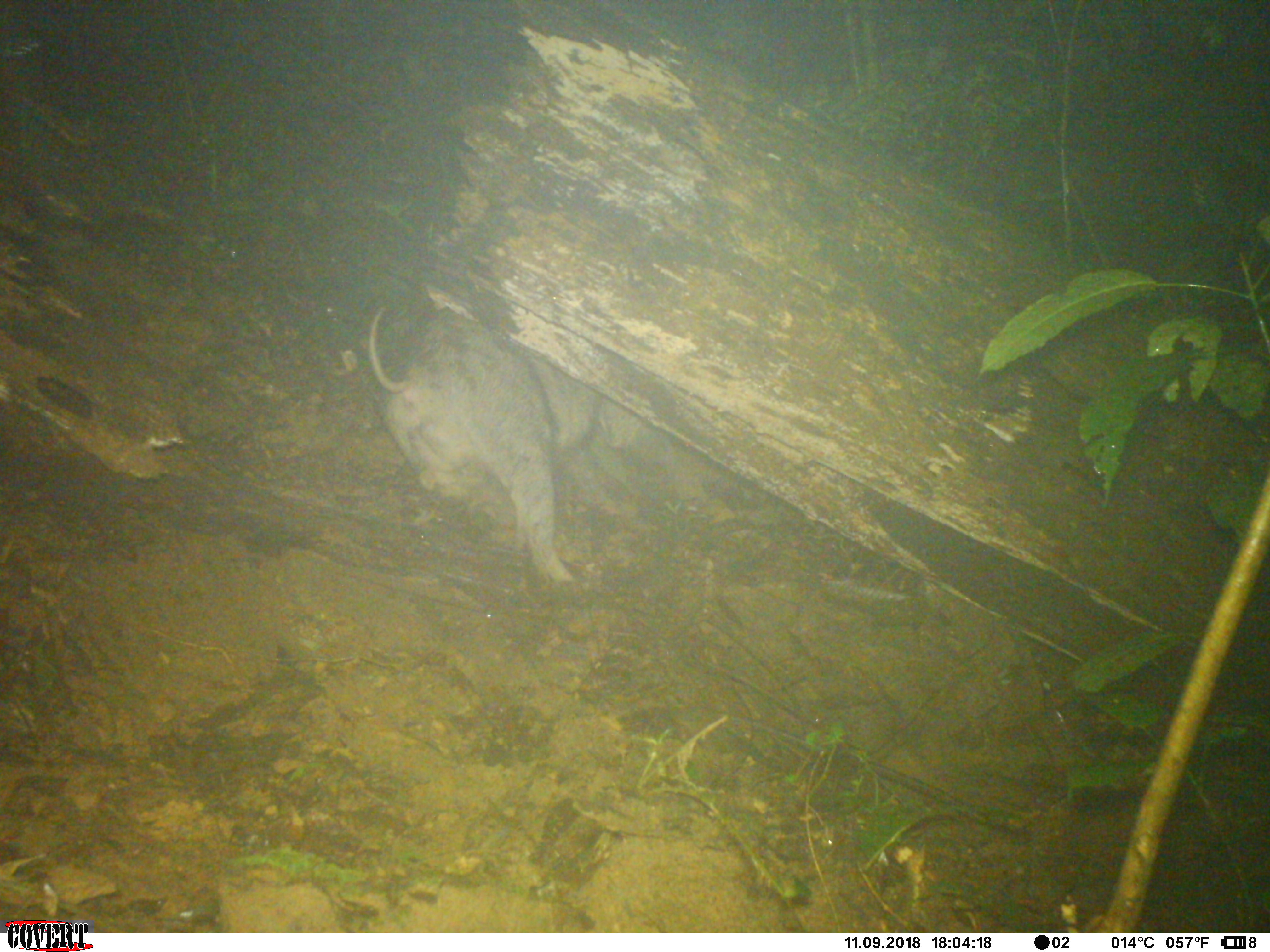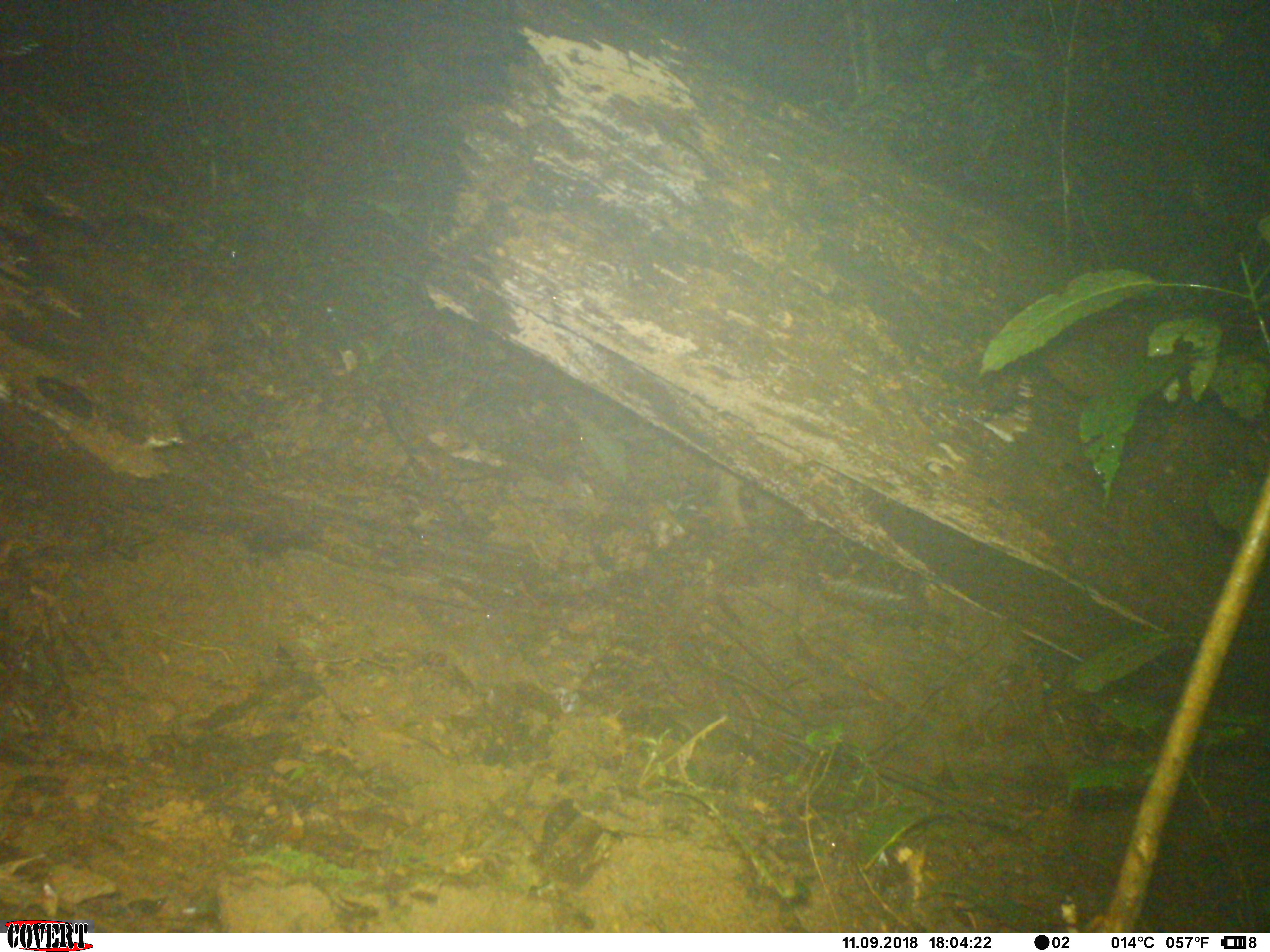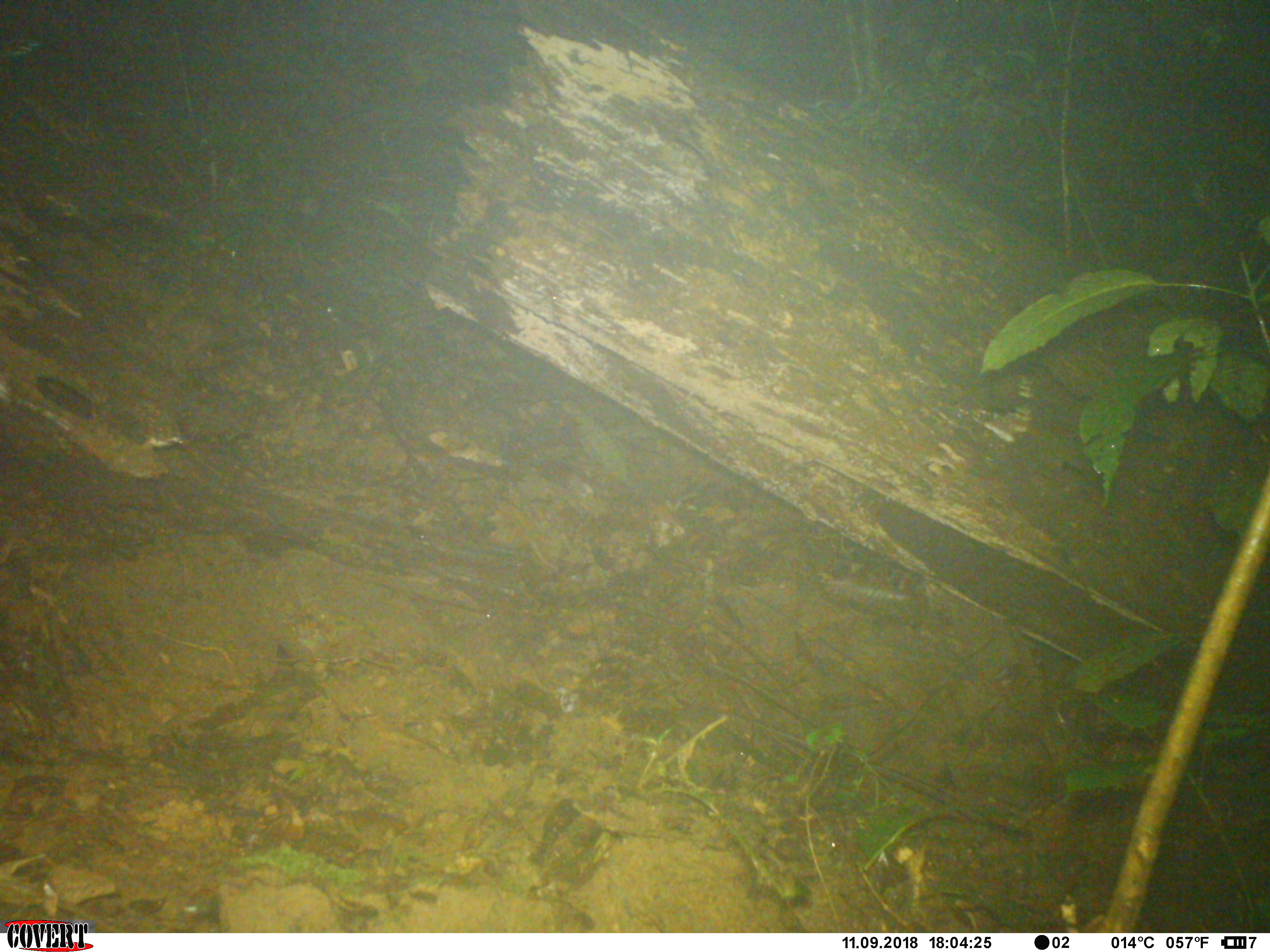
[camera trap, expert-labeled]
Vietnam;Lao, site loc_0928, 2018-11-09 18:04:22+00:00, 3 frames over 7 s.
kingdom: Animalia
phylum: Chordata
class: Mammalia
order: Artiodactyla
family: Suidae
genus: Sus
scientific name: Sus scrofa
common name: eurasian wild pig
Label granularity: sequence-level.